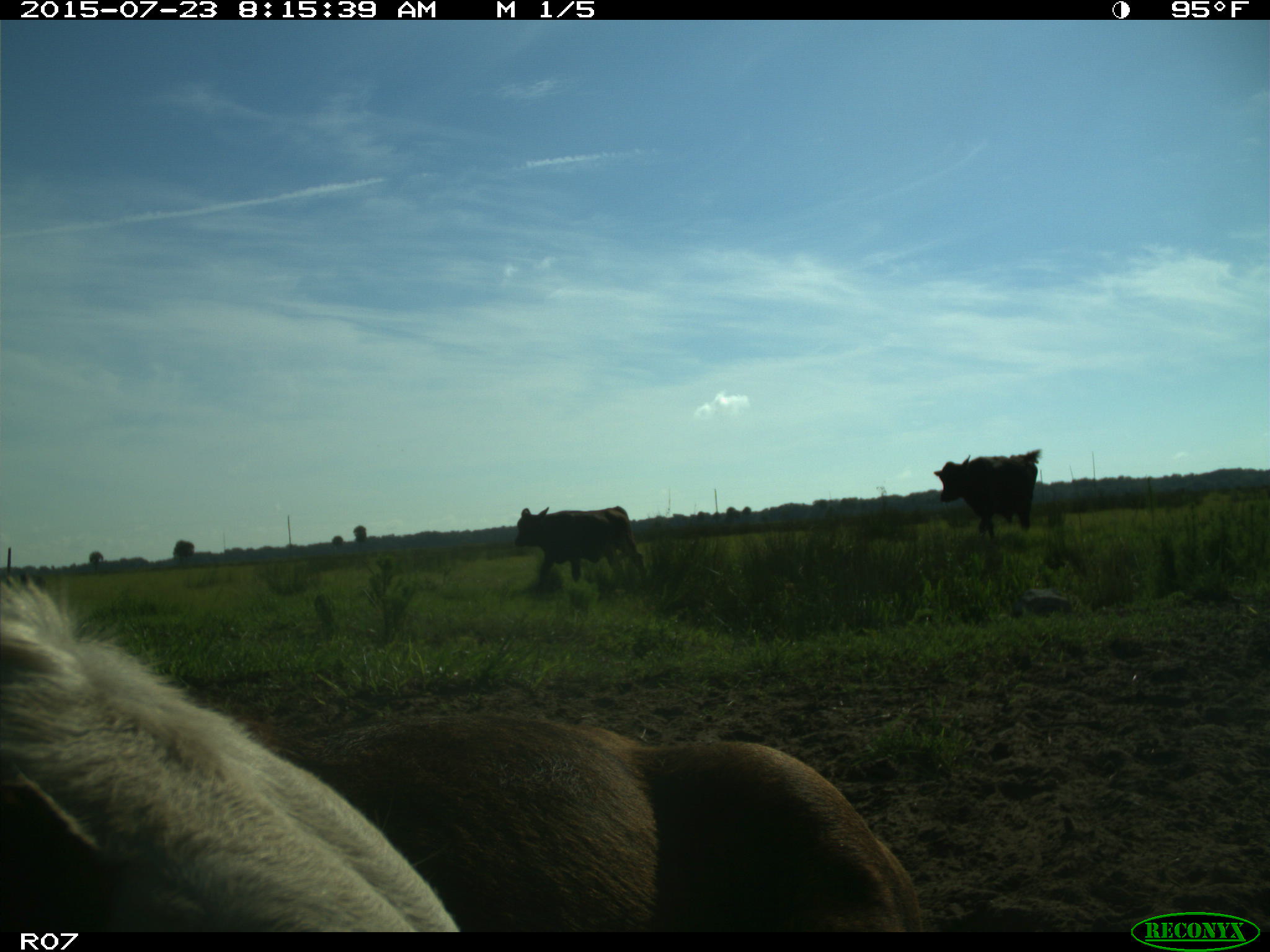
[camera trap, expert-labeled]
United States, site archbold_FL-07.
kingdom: Animalia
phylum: Chordata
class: Mammalia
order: Artiodactyla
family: Bovidae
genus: Bos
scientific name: Bos taurus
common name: domestic cow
Bos taurus (domestic cow).